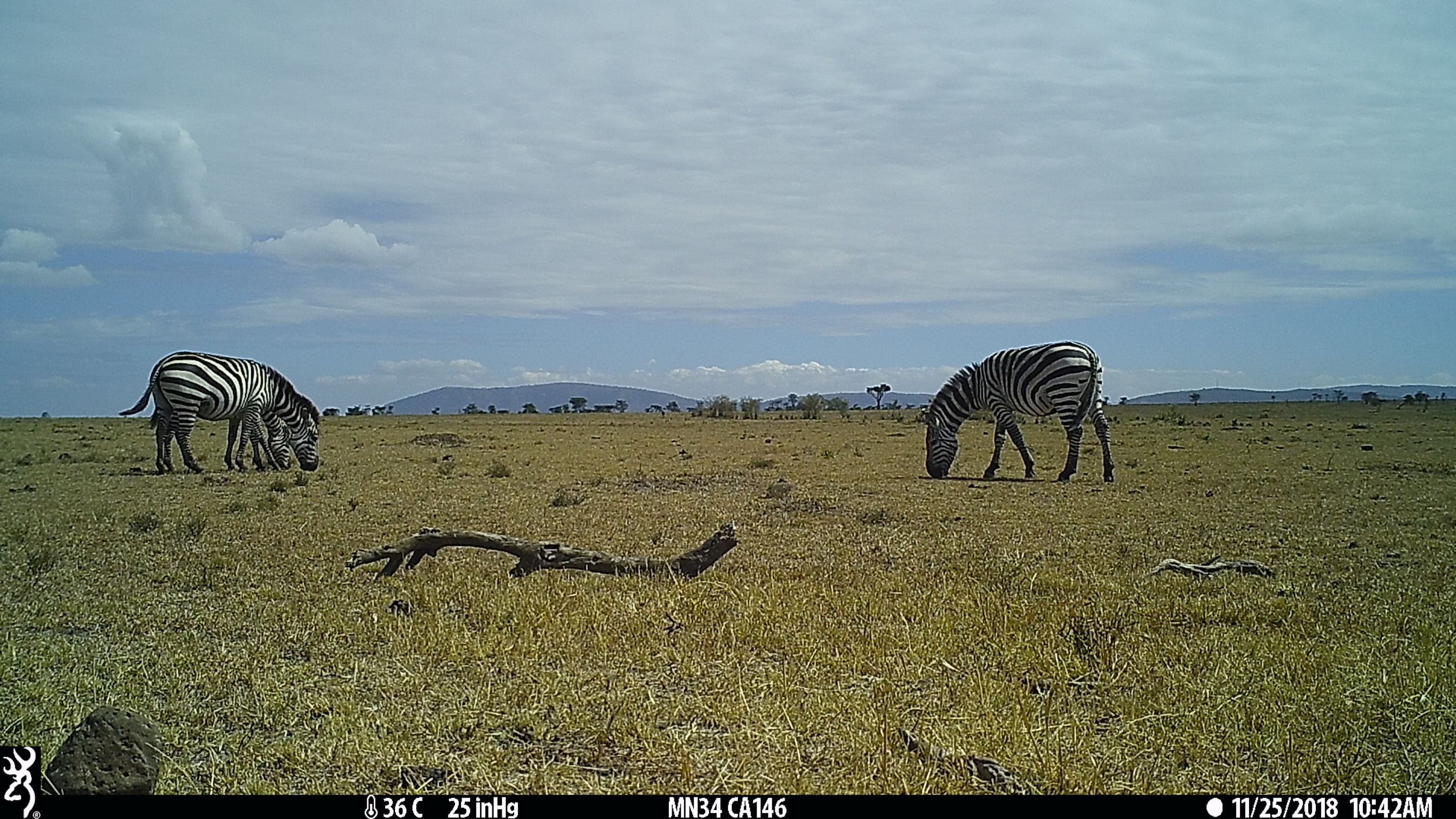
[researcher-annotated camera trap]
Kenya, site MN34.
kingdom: Animalia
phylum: Chordata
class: Mammalia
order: Perissodactyla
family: Equidae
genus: Equus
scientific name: Equus quagga burchellii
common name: burchell's zebra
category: zebra